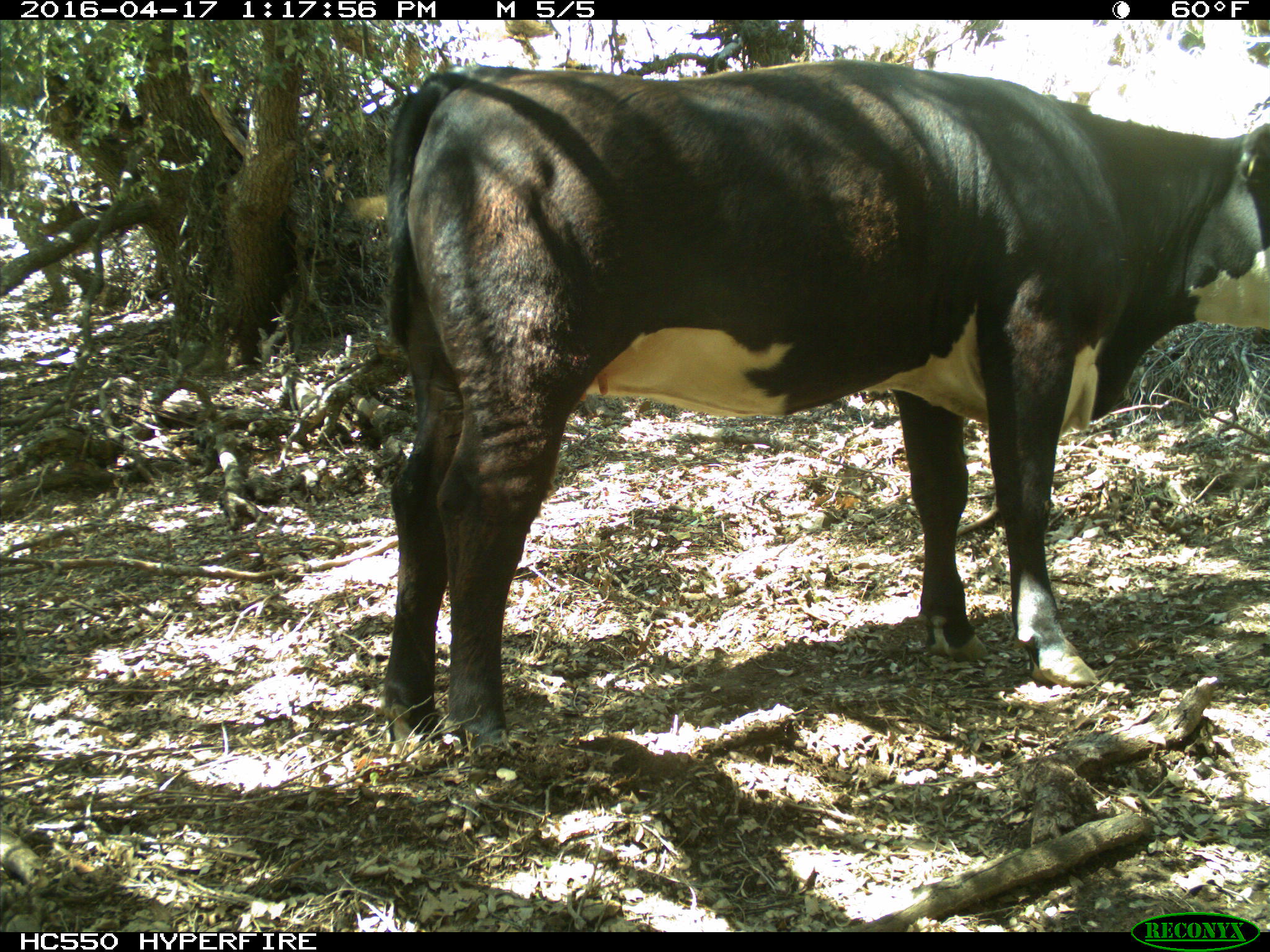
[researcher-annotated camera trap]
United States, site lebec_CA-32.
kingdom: Animalia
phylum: Chordata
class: Mammalia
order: Artiodactyla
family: Bovidae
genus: Bos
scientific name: Bos taurus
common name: domestic cow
Bos taurus (domestic cow).